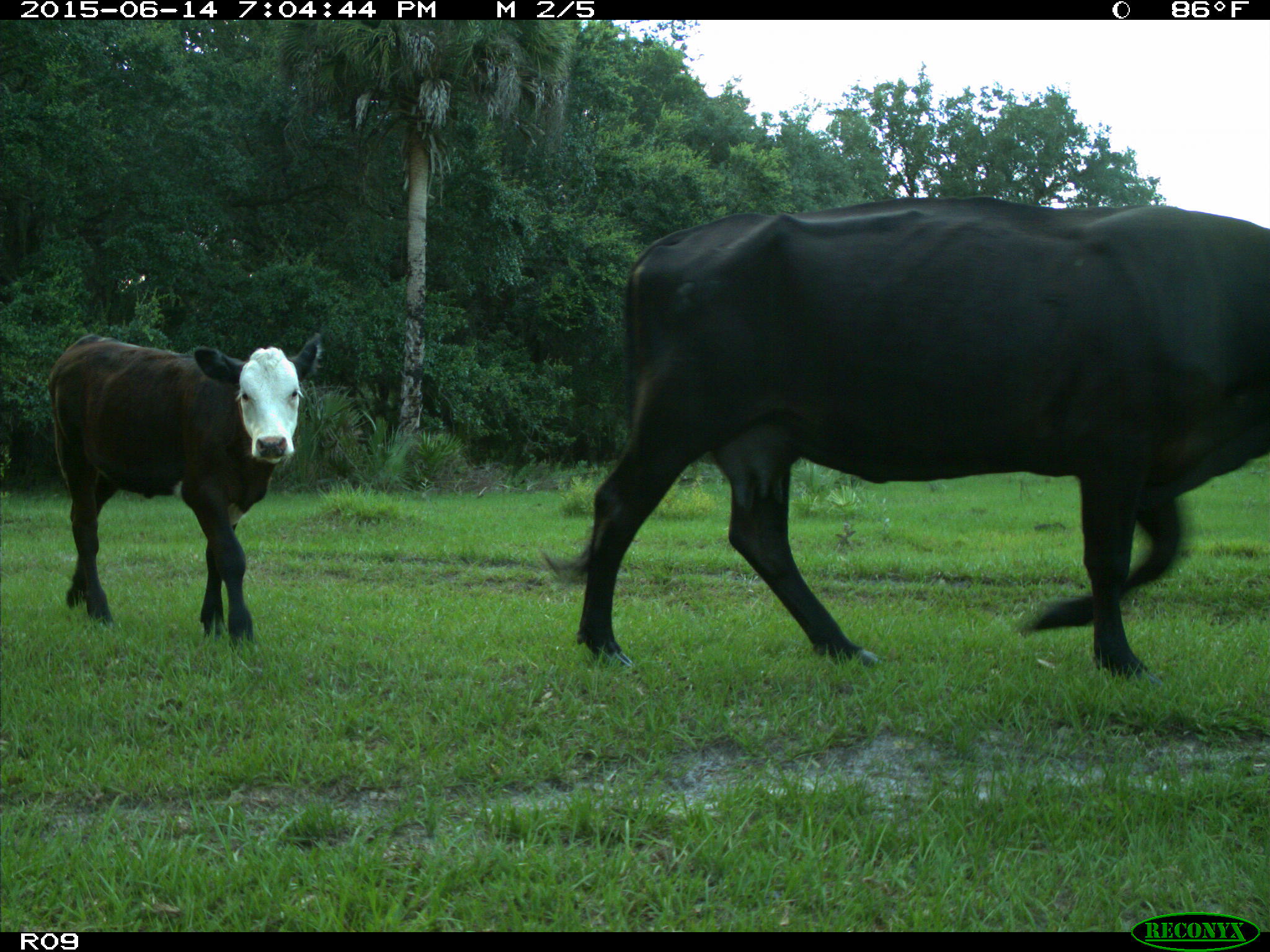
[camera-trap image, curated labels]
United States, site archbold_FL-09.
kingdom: Animalia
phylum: Chordata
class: Mammalia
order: Artiodactyla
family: Bovidae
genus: Bos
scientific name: Bos taurus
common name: domestic cow